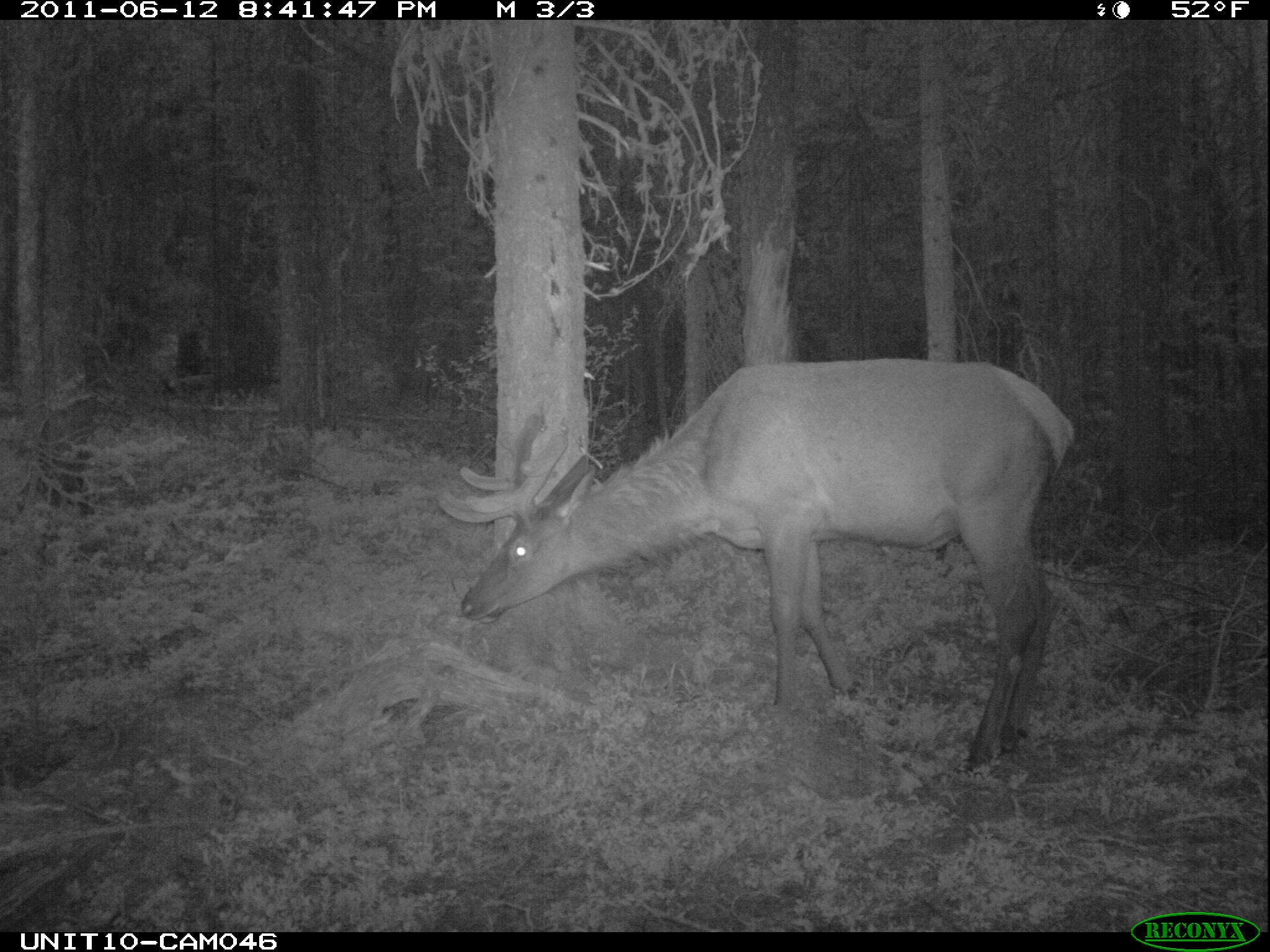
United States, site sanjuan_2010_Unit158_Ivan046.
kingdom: Animalia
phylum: Chordata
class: Mammalia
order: Artiodactyla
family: Cervidae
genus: Cervus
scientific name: Cervus elaphus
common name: red deer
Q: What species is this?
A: Cervus elaphus (red deer).